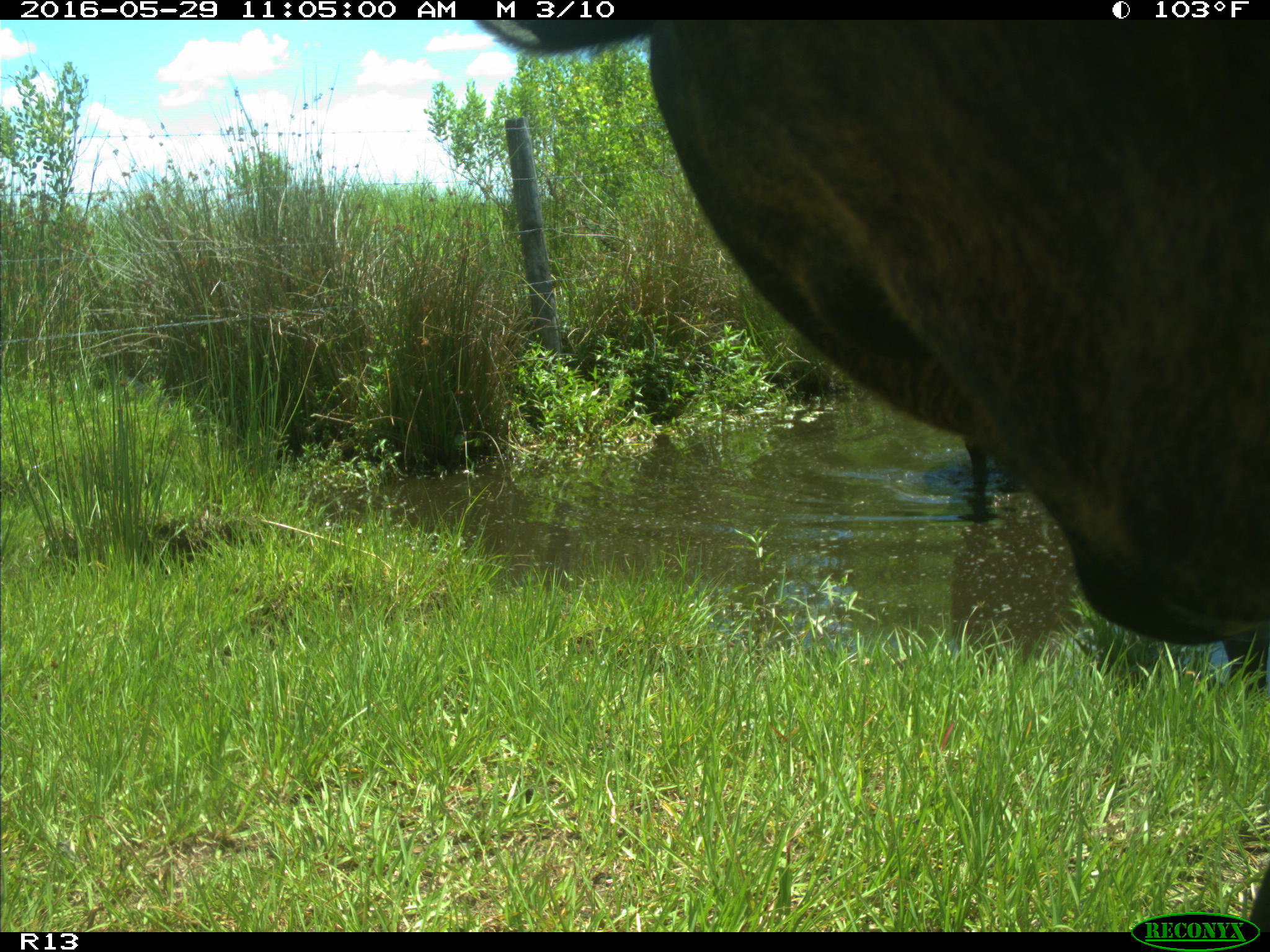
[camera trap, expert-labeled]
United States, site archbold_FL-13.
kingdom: Animalia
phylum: Chordata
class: Mammalia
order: Artiodactyla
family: Bovidae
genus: Bos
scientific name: Bos taurus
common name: domestic cow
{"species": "Bos taurus (domestic cow)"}